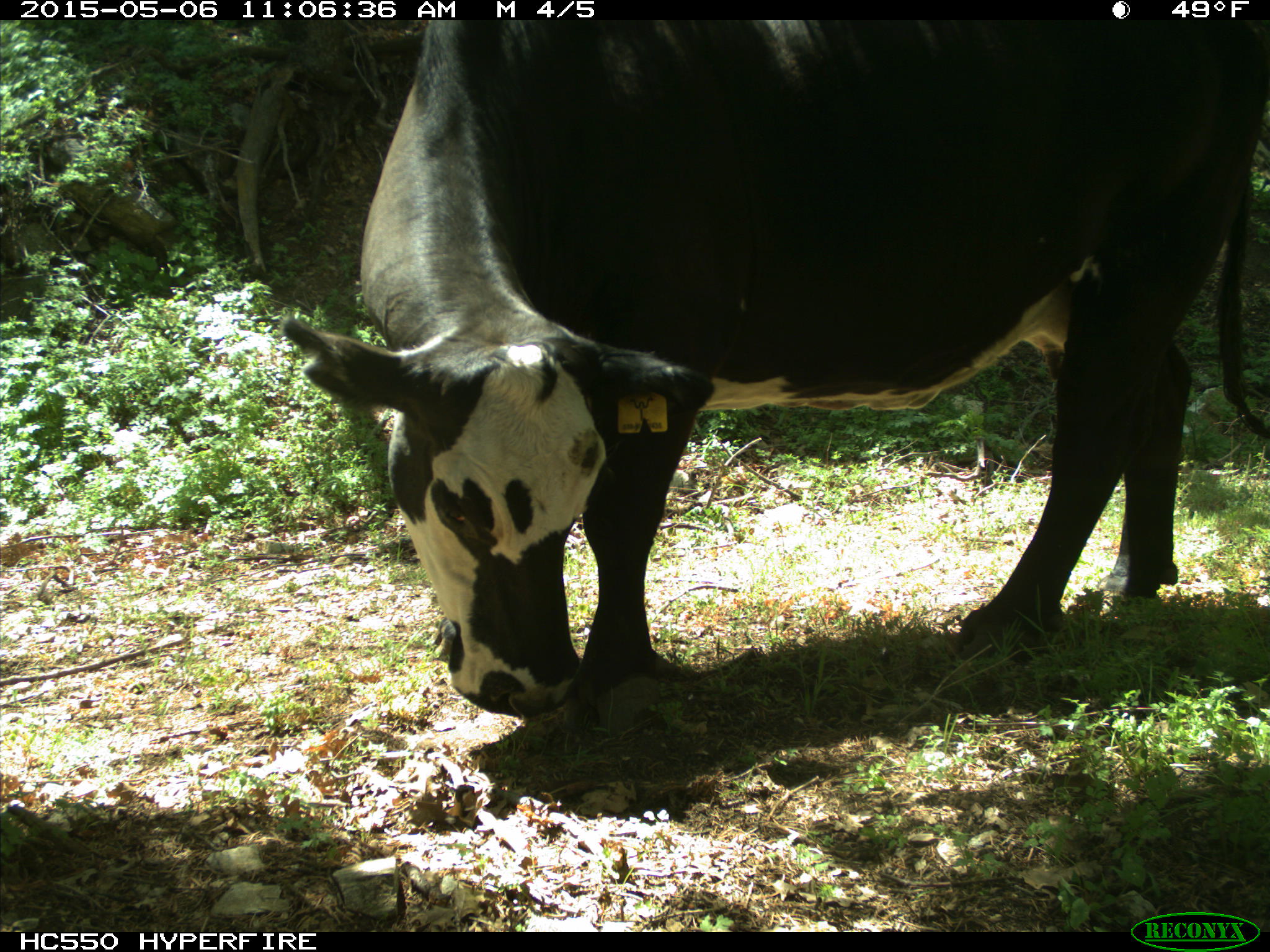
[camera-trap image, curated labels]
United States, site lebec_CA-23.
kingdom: Animalia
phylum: Chordata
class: Mammalia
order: Artiodactyla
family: Bovidae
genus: Bos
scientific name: Bos taurus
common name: domestic cow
Bos taurus (domestic cow).